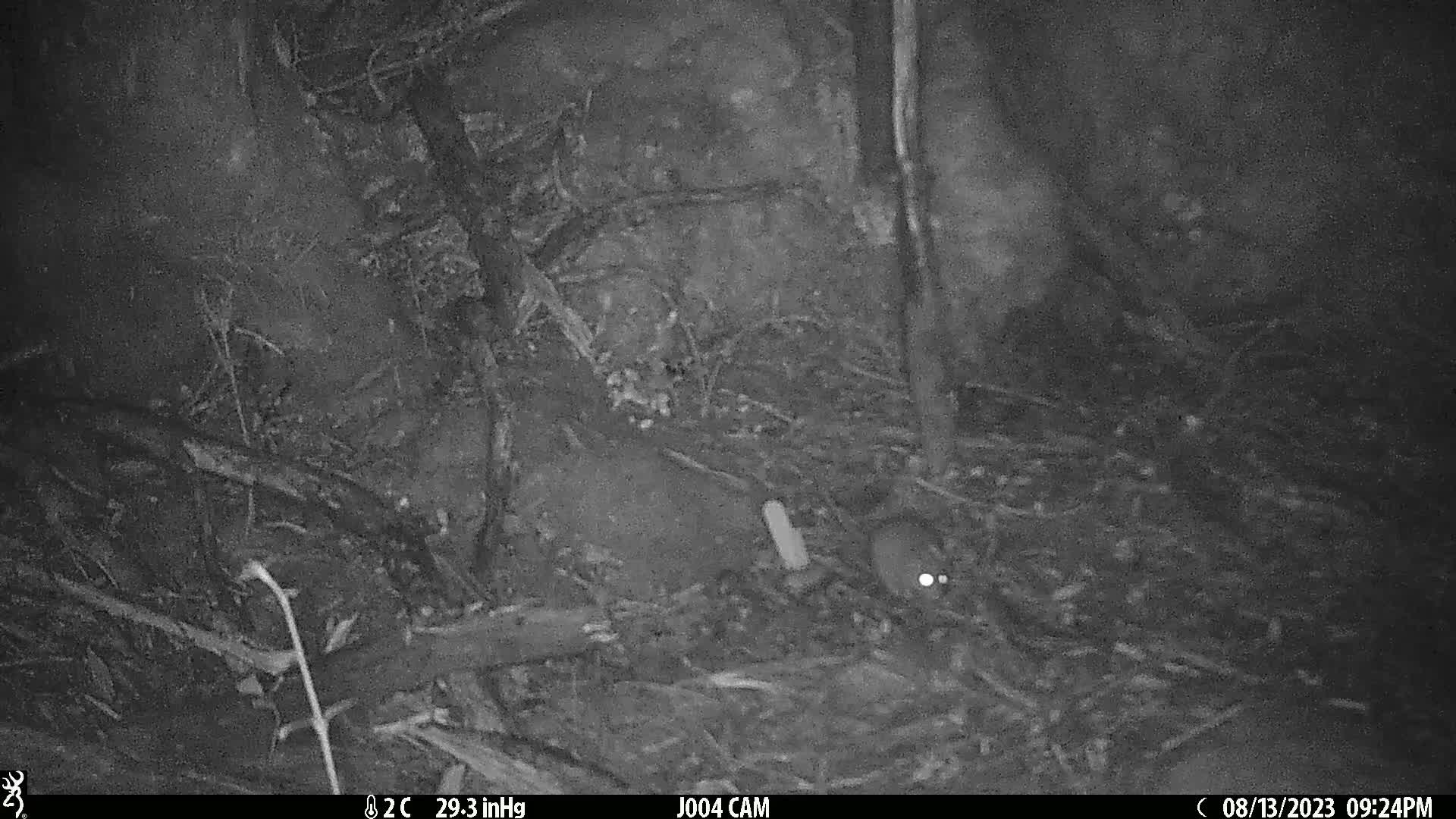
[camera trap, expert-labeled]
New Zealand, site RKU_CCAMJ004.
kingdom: Animalia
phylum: Chordata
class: Mammalia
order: Rodentia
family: Muridae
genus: Rattus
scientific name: Rattus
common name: rat